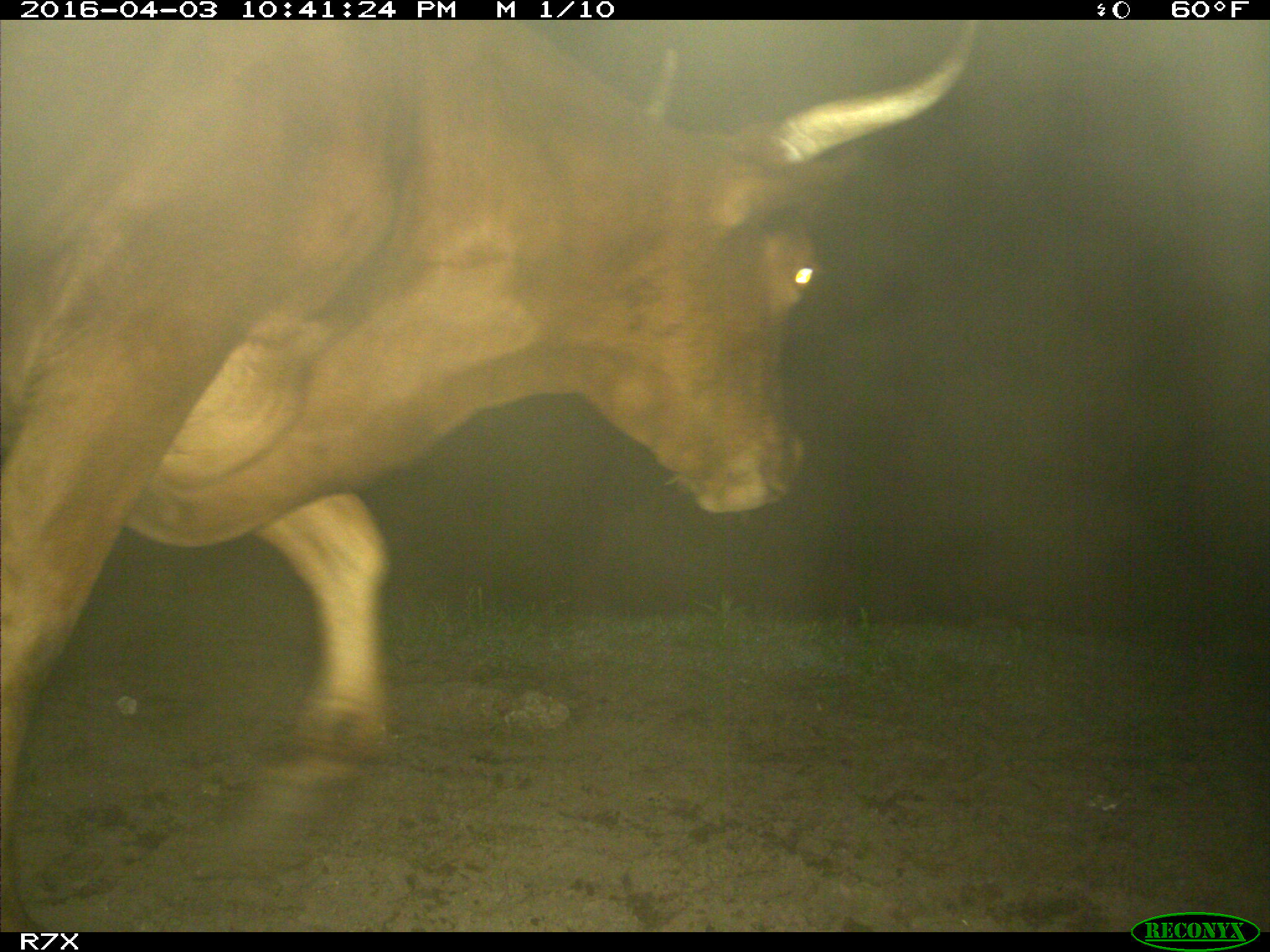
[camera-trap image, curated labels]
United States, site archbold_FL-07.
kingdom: Animalia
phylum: Chordata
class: Mammalia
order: Artiodactyla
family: Bovidae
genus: Bos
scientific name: Bos taurus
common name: domestic cow